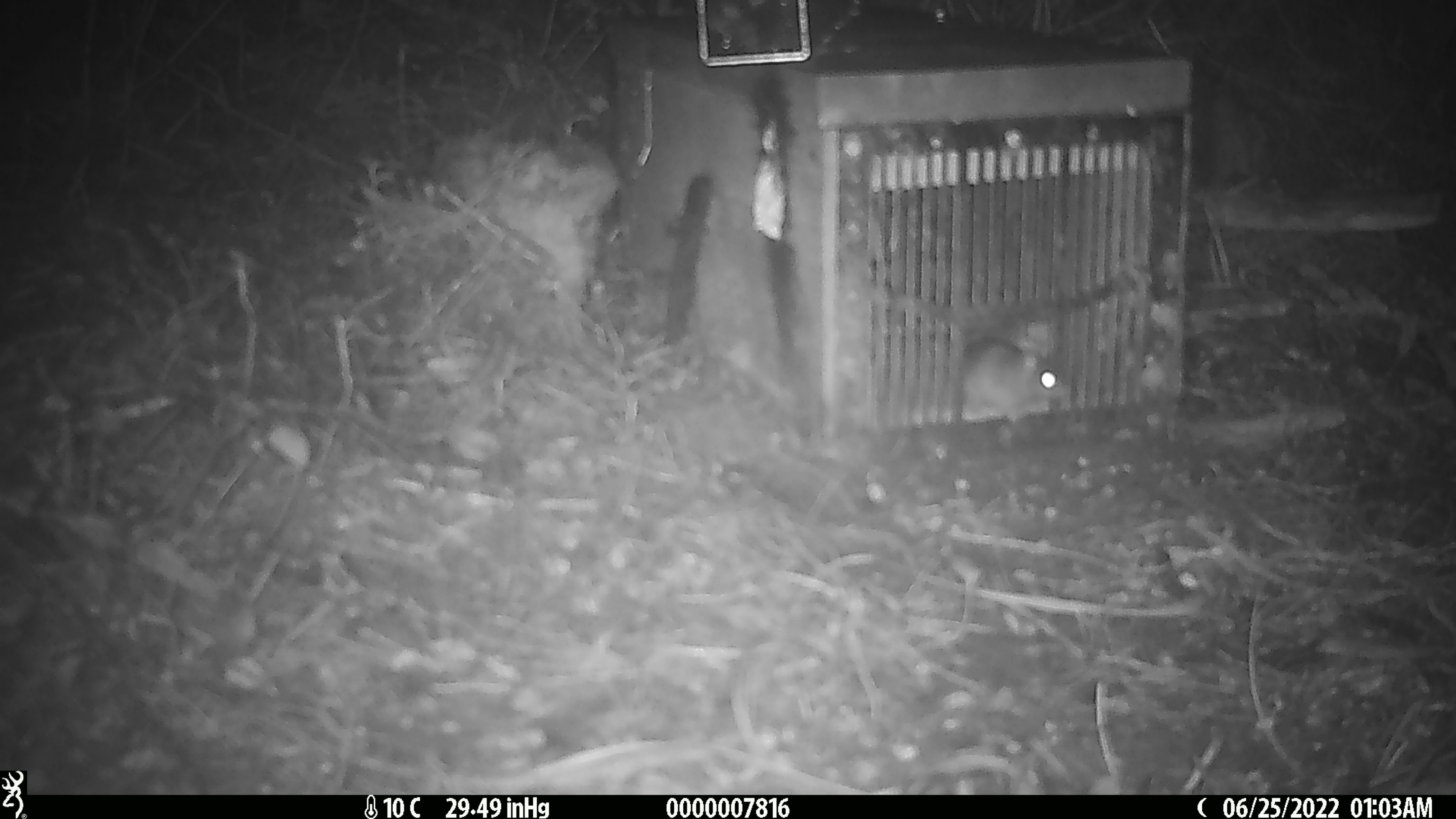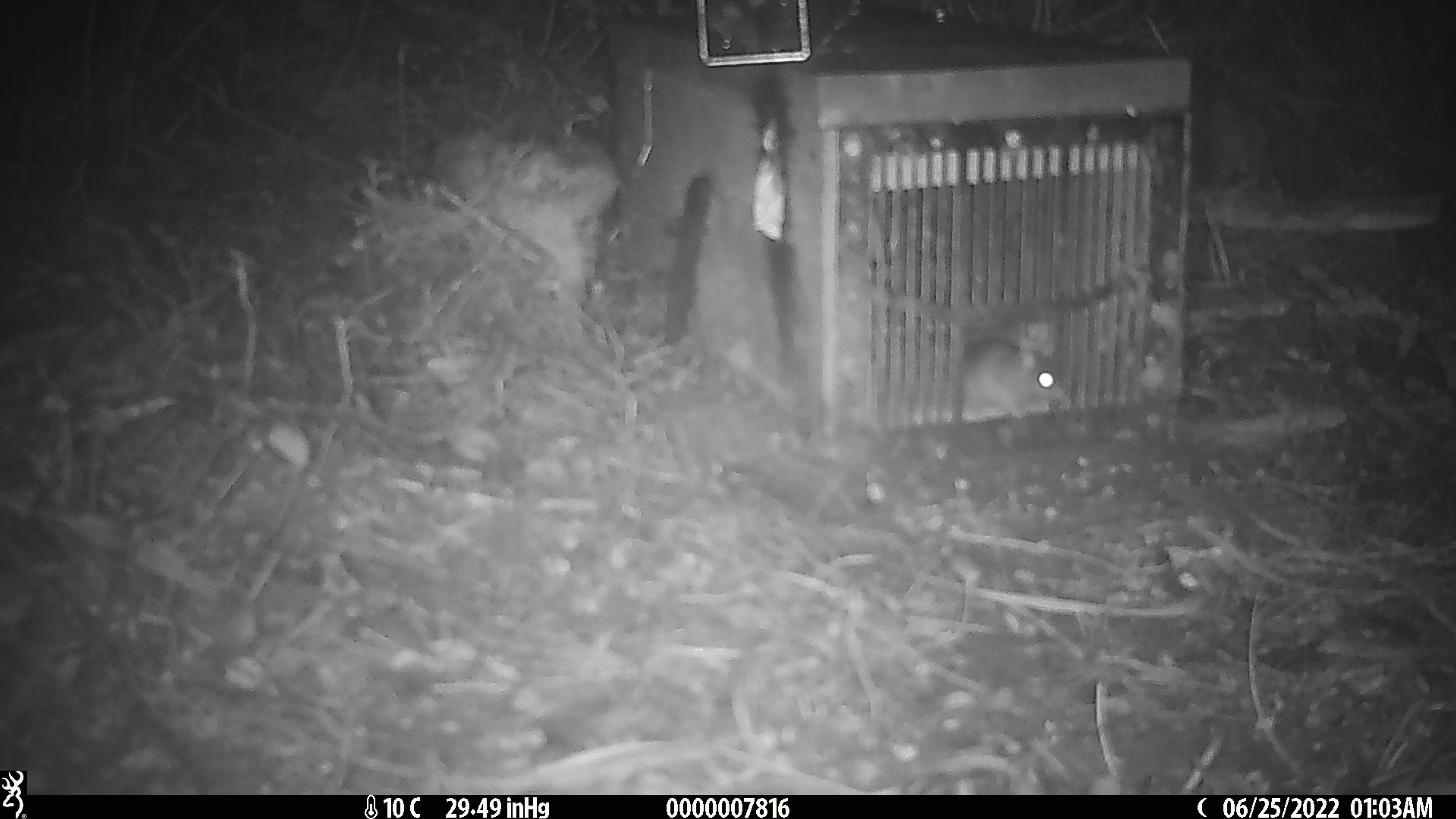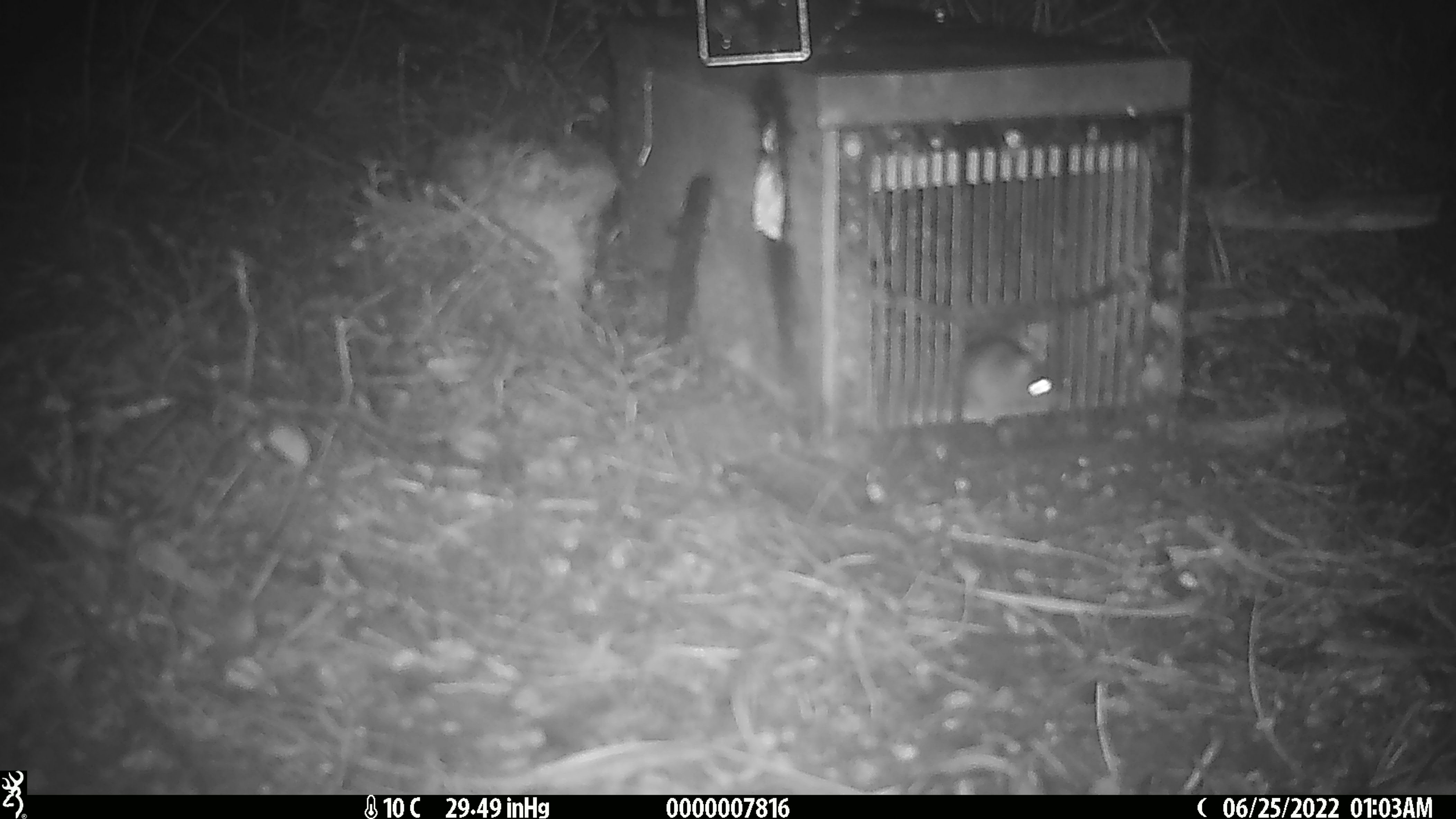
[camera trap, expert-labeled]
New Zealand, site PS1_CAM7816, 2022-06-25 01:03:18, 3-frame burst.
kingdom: Animalia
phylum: Chordata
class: Mammalia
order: Rodentia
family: Muridae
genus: Mus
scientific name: Mus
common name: mouse